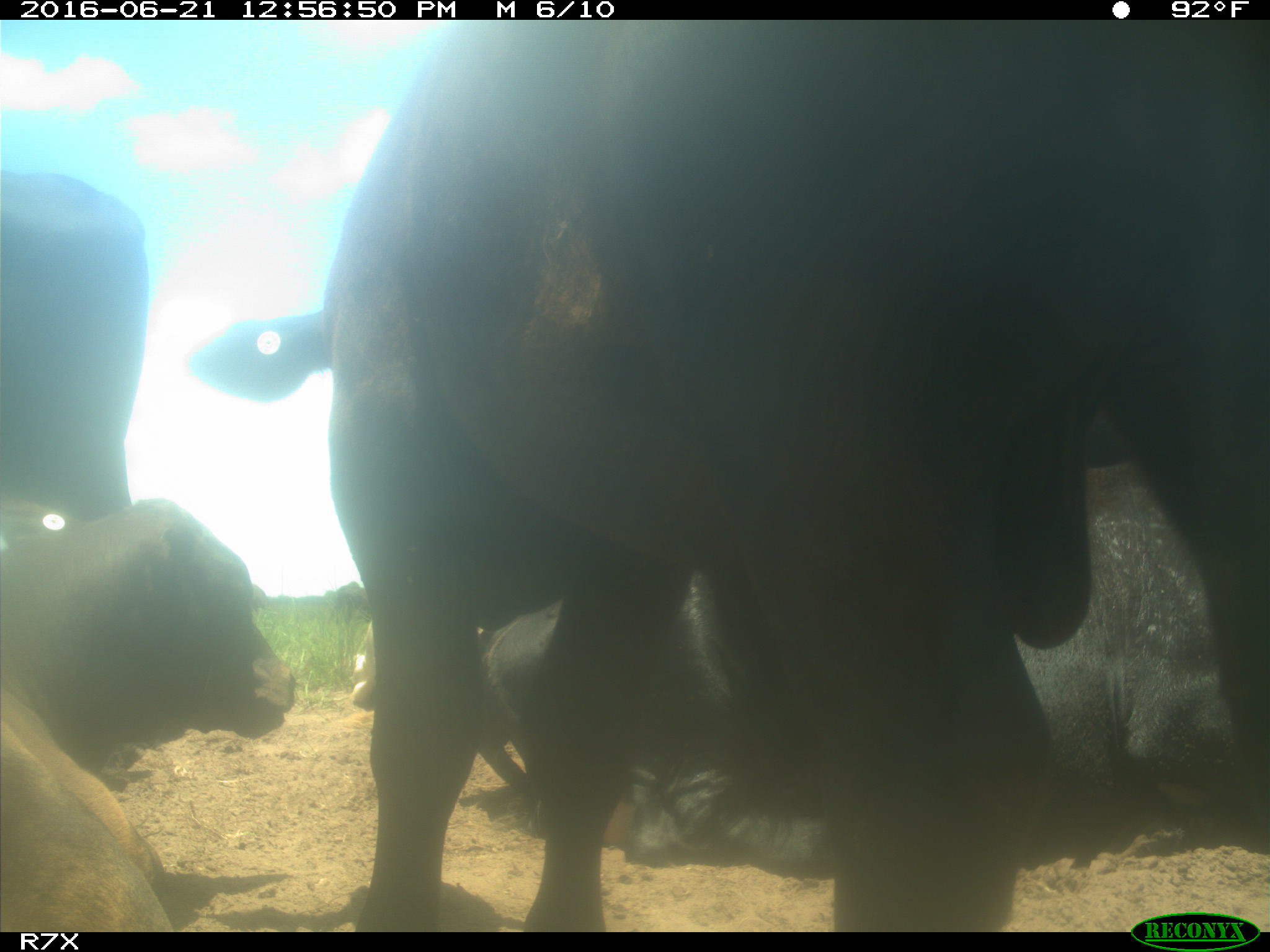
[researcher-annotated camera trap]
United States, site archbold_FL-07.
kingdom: Animalia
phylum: Chordata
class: Mammalia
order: Artiodactyla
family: Bovidae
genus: Bos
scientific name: Bos taurus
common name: domestic cow